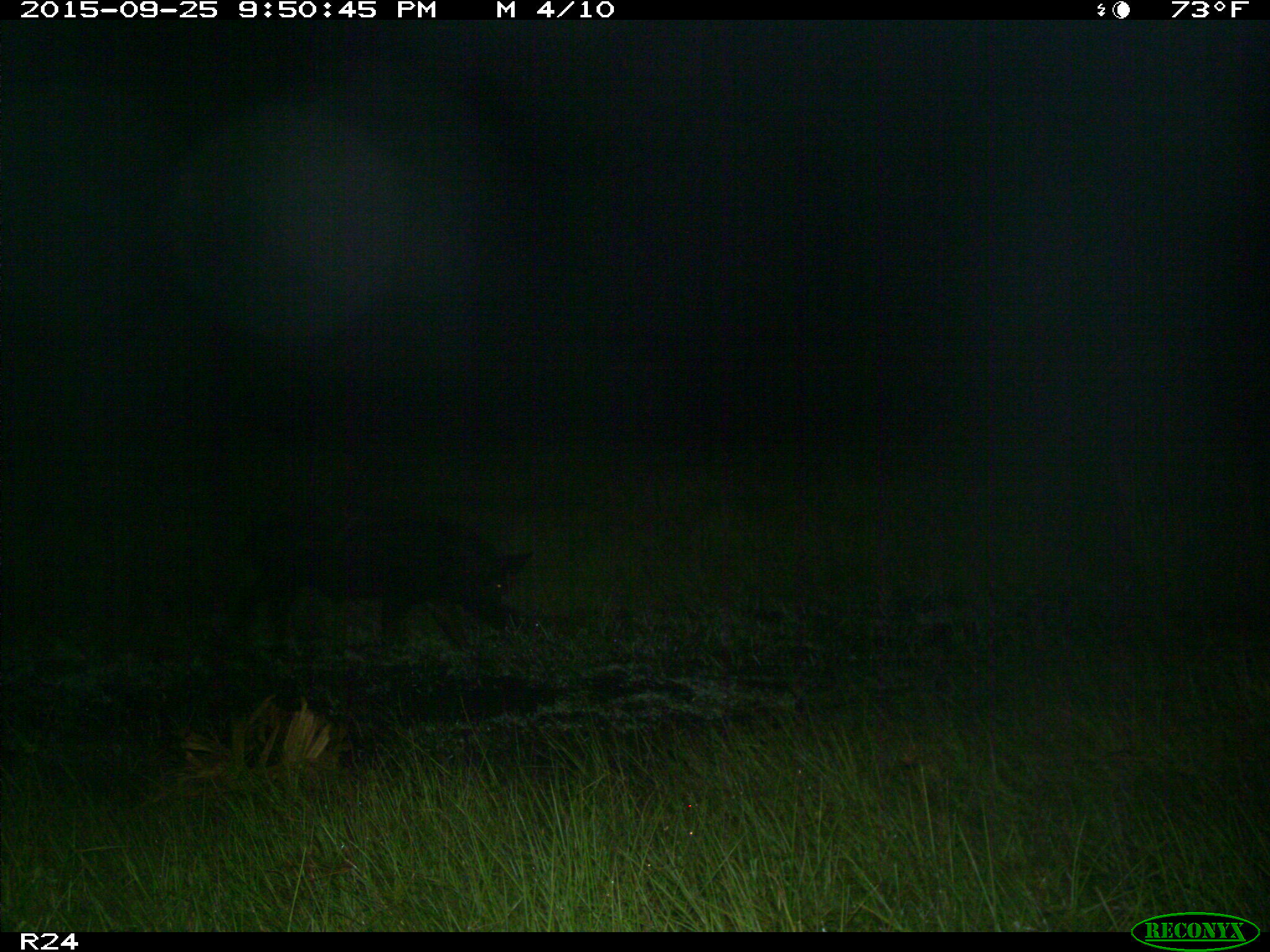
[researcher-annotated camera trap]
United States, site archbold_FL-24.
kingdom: Animalia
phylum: Chordata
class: Mammalia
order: Artiodactyla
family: Suidae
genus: Sus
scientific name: Sus scrofa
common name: wild boar